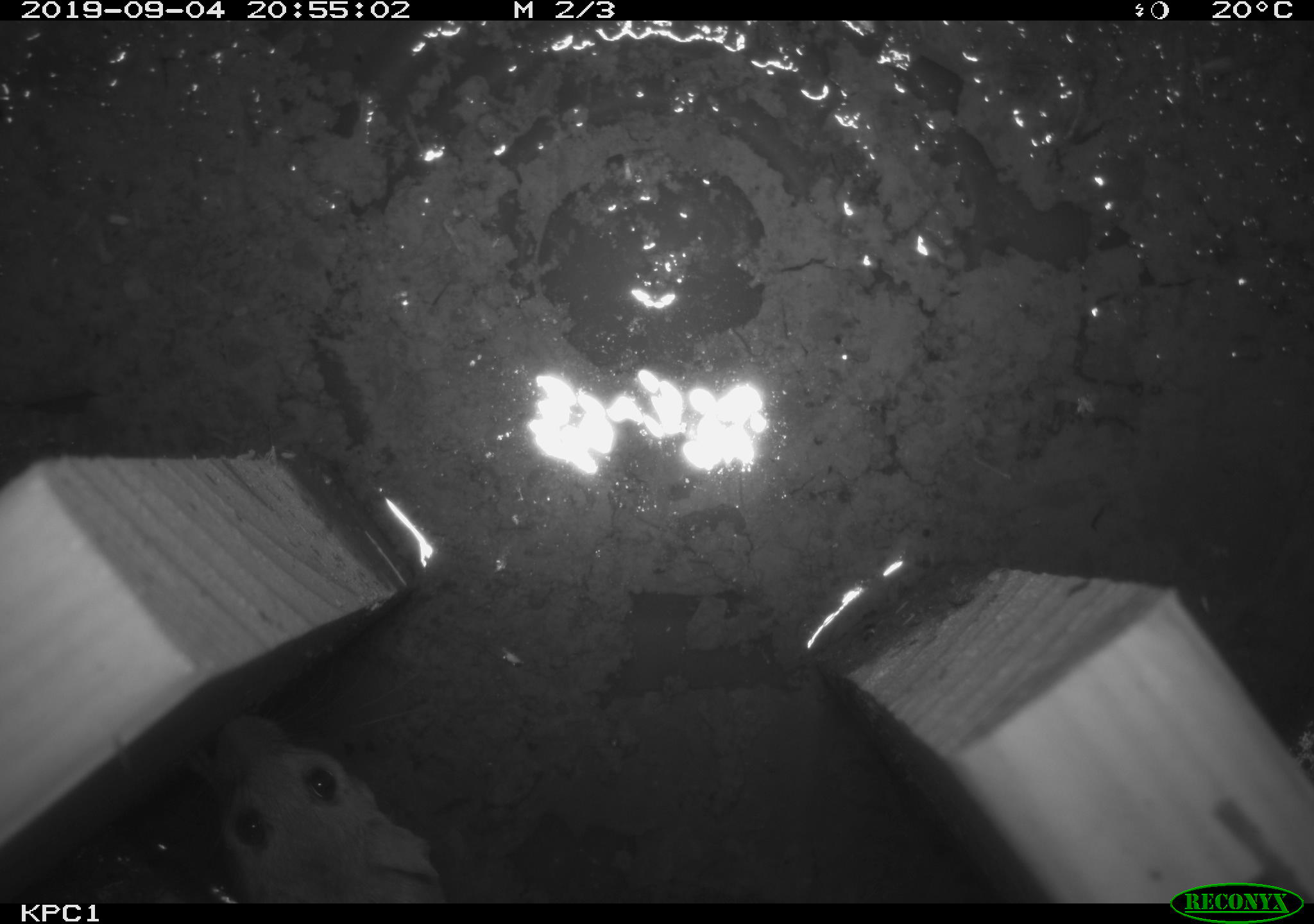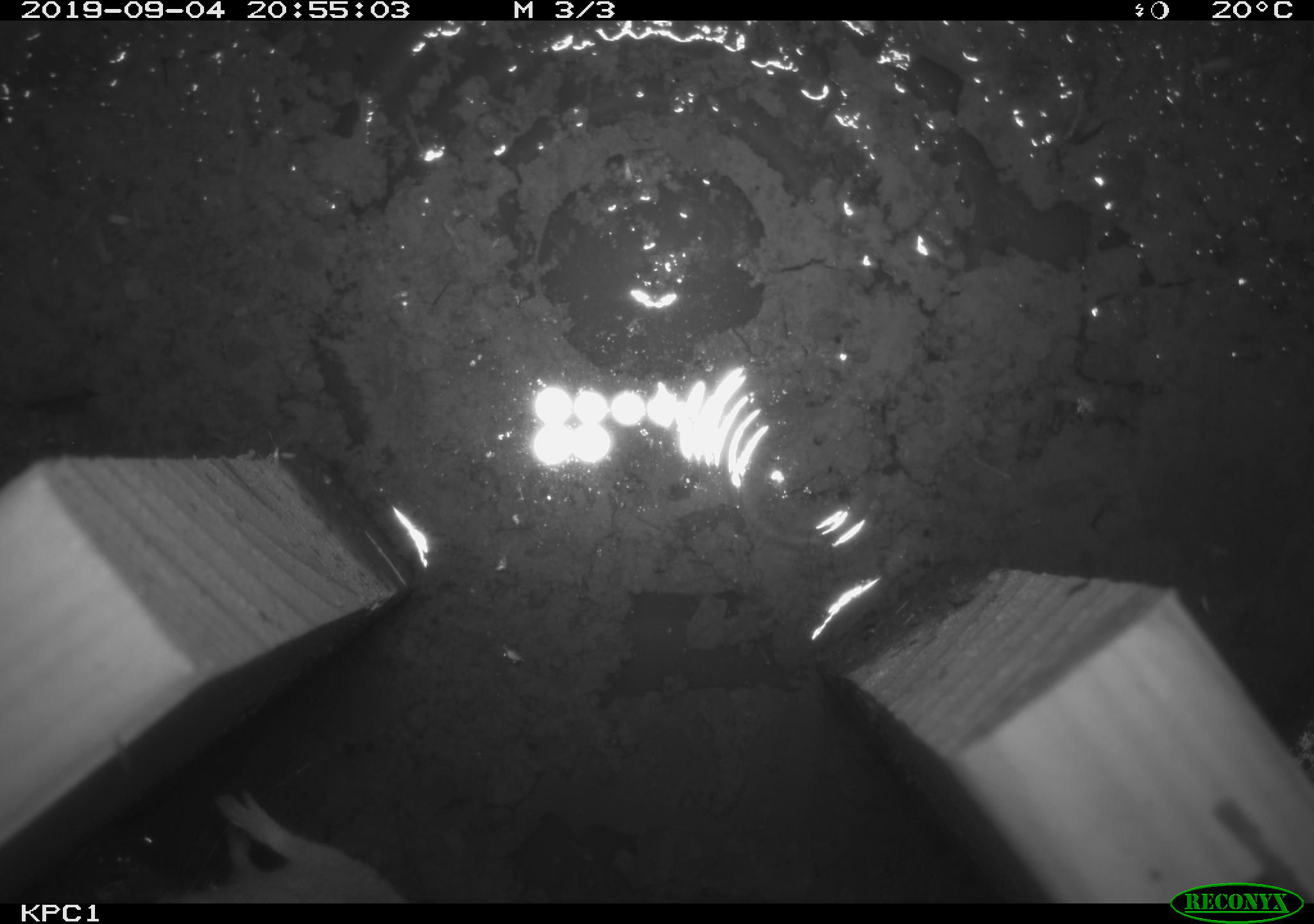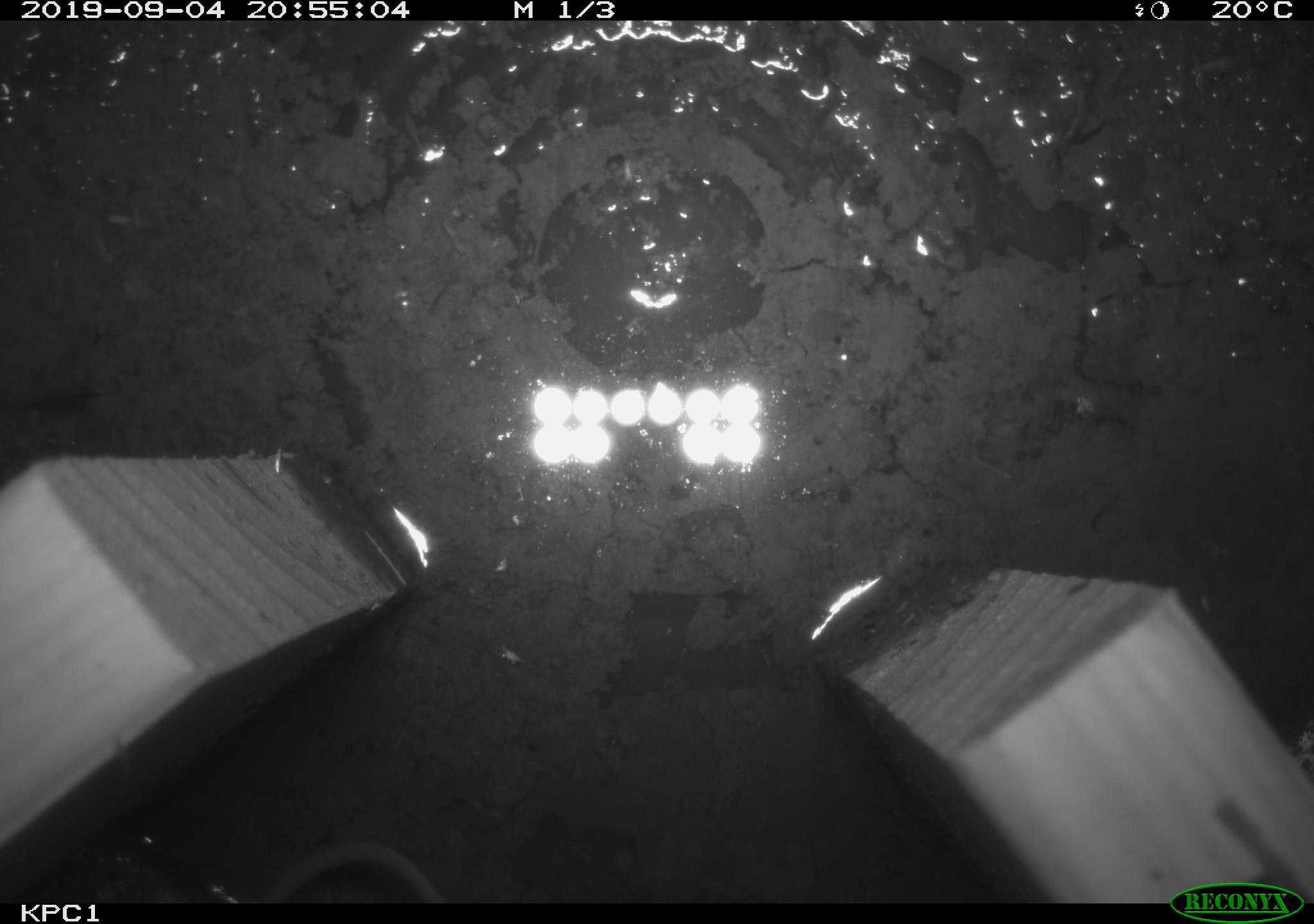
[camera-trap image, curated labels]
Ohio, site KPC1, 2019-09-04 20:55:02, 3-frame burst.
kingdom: Animalia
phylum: Chordata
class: Mammalia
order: Rodentia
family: Cricetidae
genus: Peromyscus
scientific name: Peromyscus leucopus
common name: white-footed mouse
White-footed mouse (Peromyscus leucopus).